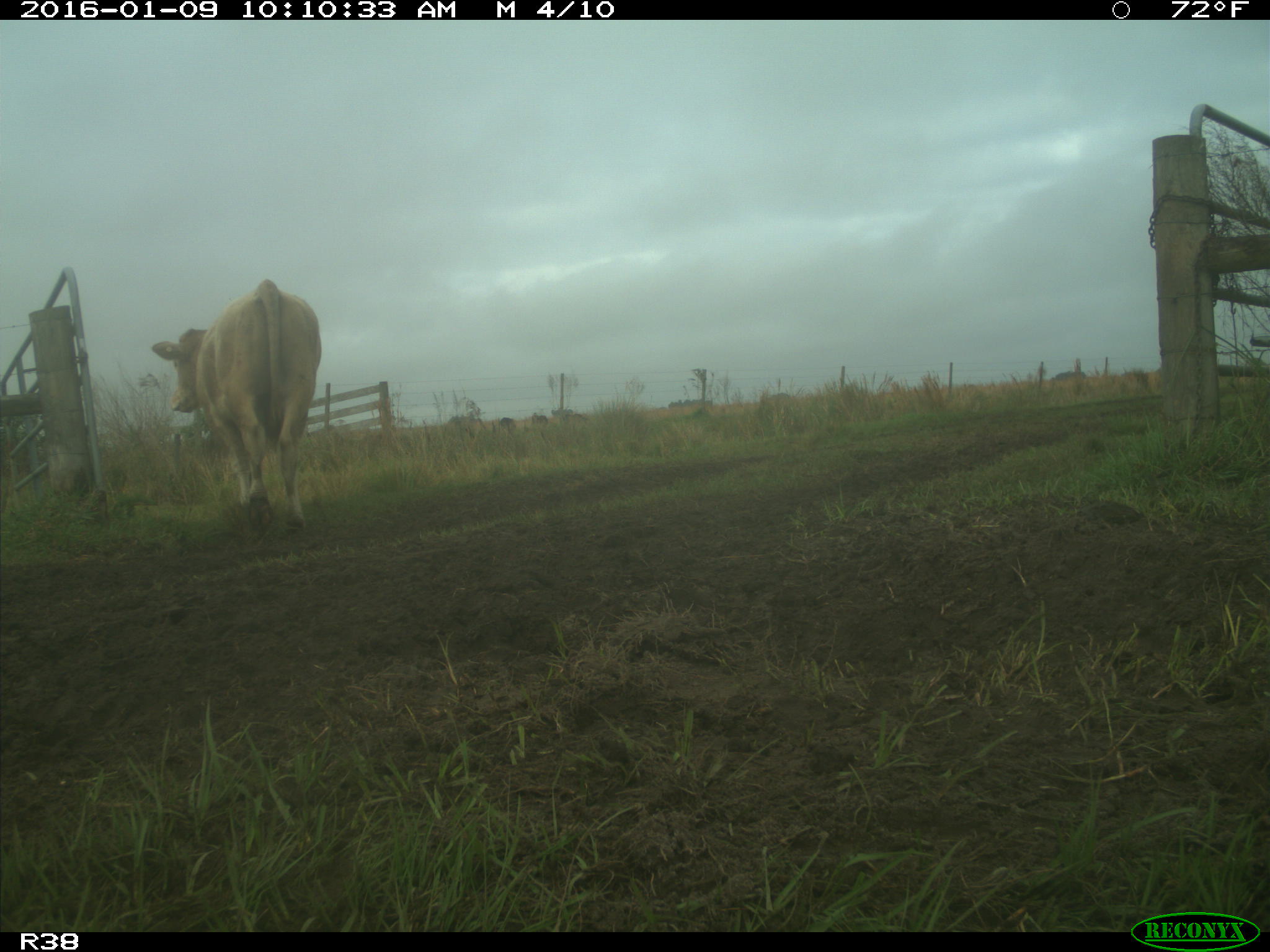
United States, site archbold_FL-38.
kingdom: Animalia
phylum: Chordata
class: Mammalia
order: Artiodactyla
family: Bovidae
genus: Bos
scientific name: Bos taurus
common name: domestic cow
Bos taurus (domestic cow).